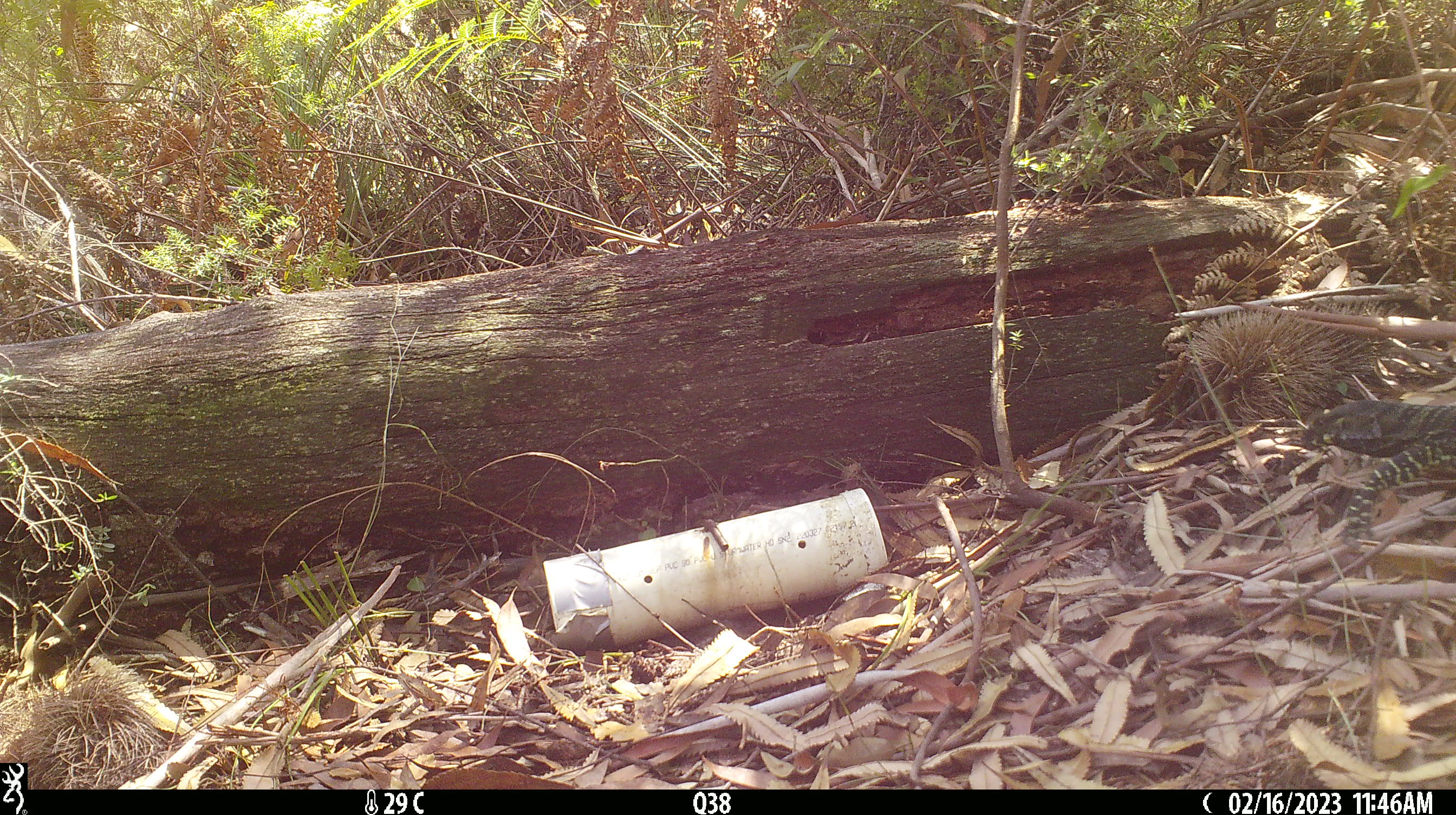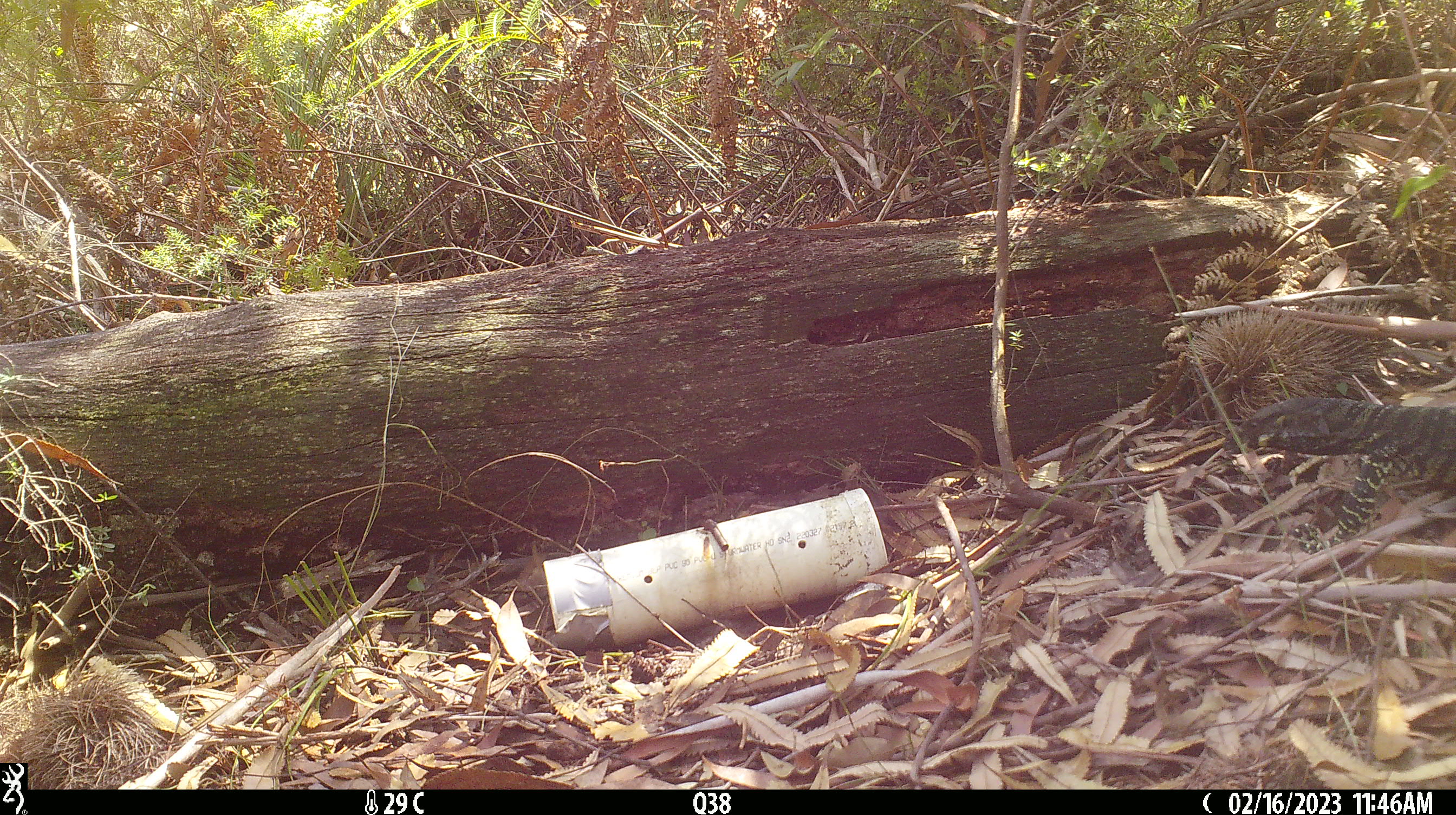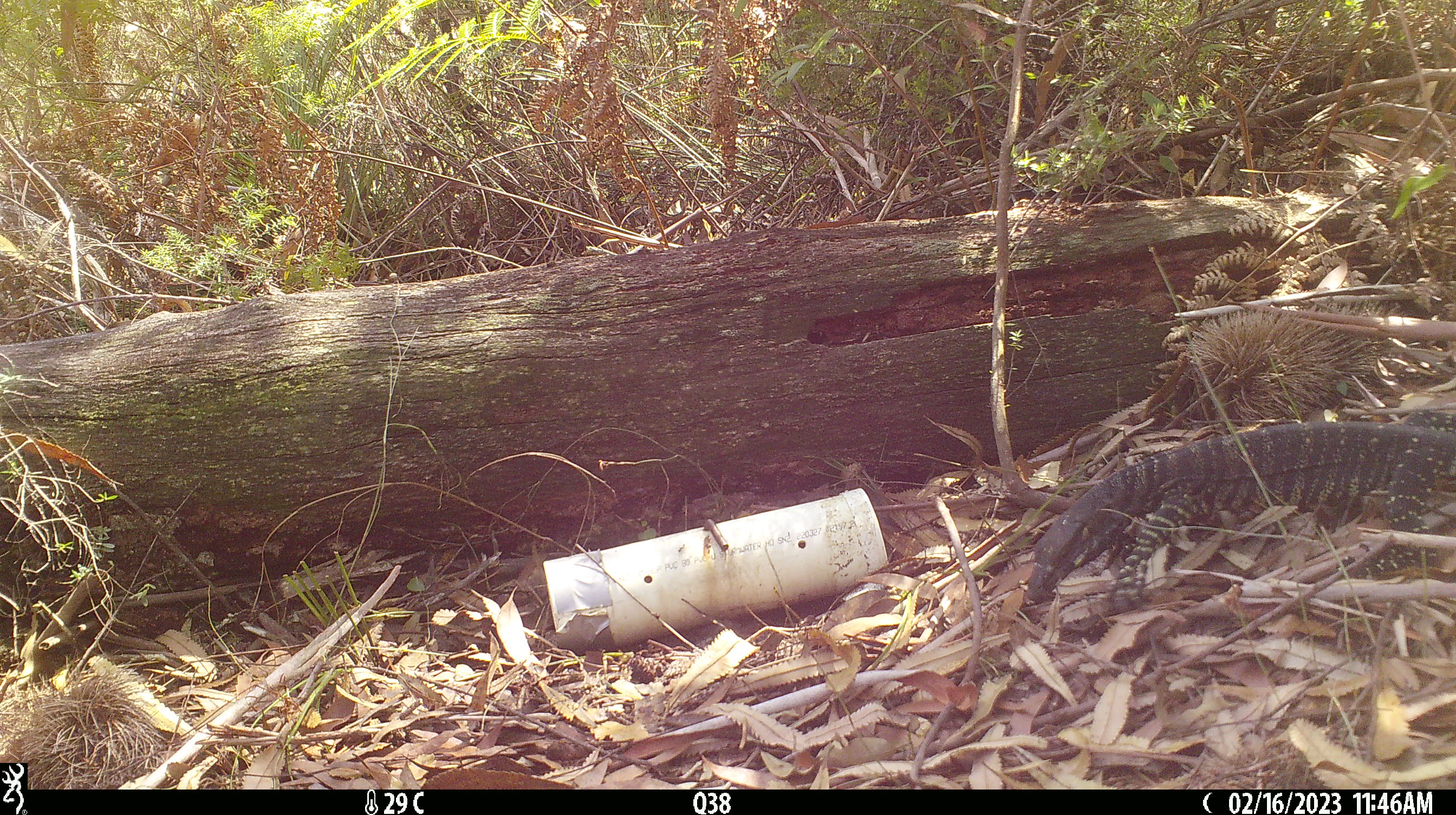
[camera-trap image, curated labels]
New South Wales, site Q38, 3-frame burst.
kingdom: Animalia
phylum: Chordata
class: Reptilia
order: Squamata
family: Varanidae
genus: Varanus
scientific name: Varanus varius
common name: lace monitor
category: goanna